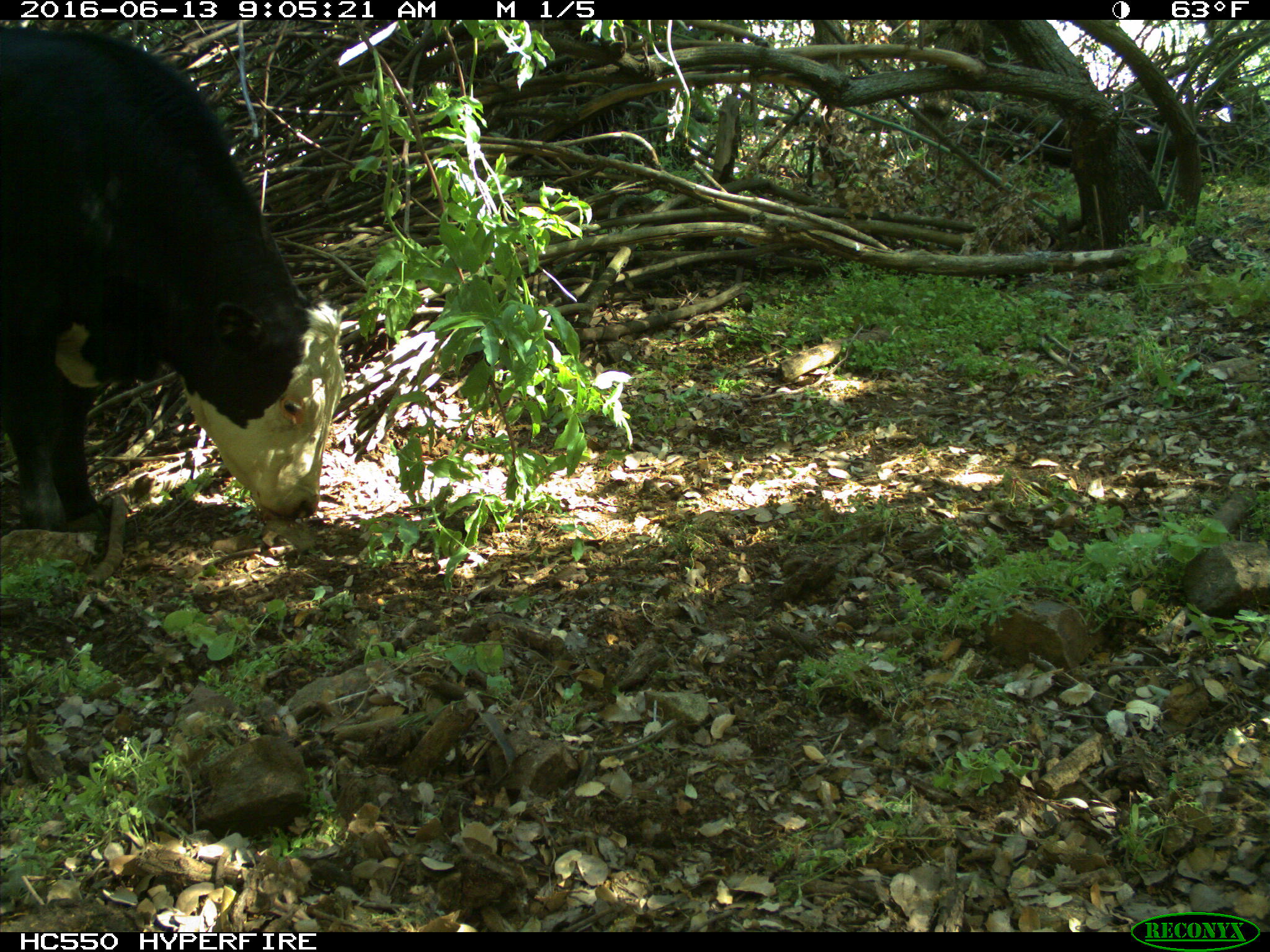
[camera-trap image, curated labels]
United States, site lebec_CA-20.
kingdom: Animalia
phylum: Chordata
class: Mammalia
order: Artiodactyla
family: Bovidae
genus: Bos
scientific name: Bos taurus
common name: domestic cow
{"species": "Bos taurus (domestic cow)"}